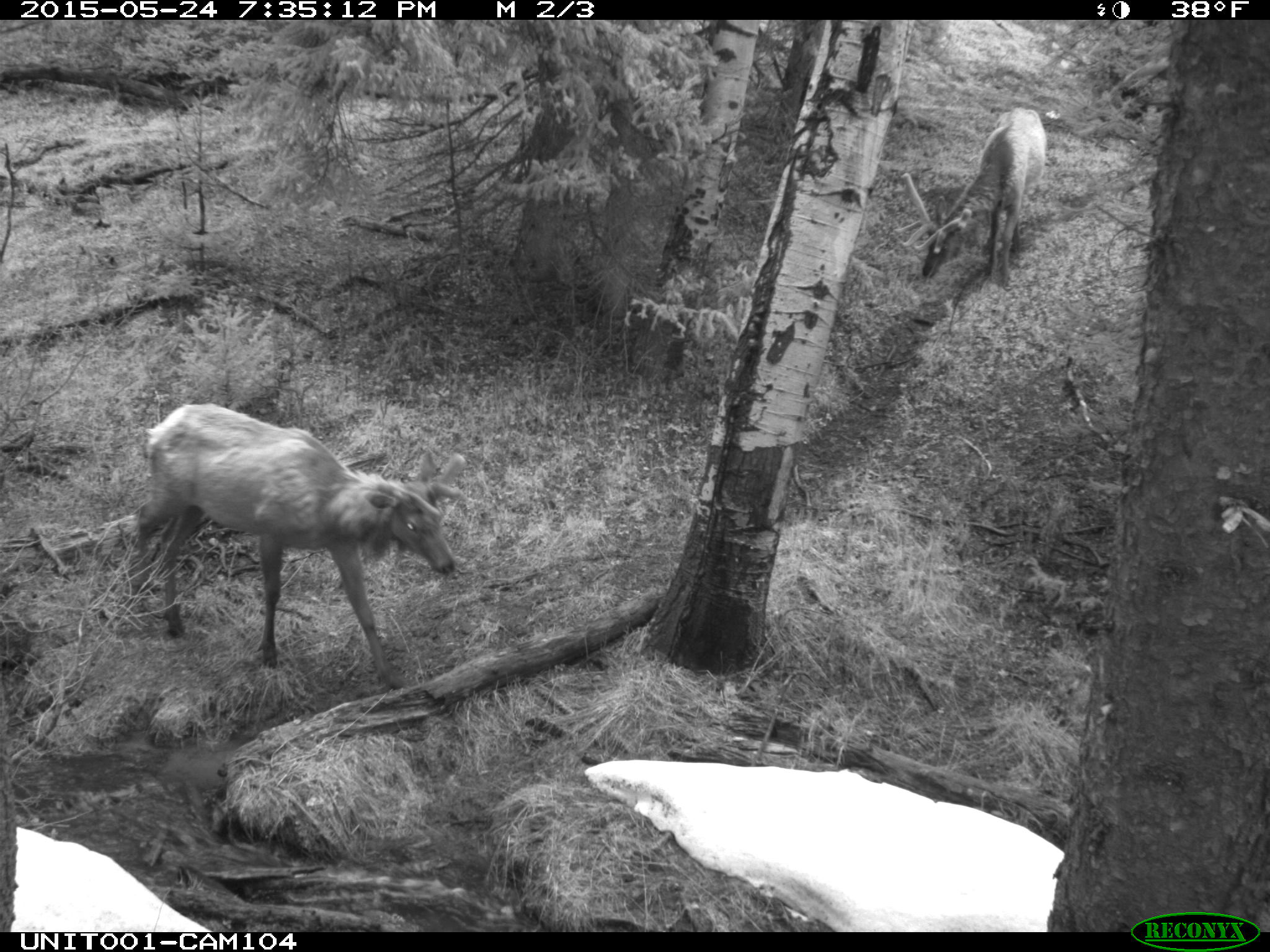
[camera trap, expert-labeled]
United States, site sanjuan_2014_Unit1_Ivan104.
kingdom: Animalia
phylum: Chordata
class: Mammalia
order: Artiodactyla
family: Cervidae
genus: Cervus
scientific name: Cervus elaphus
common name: red deer